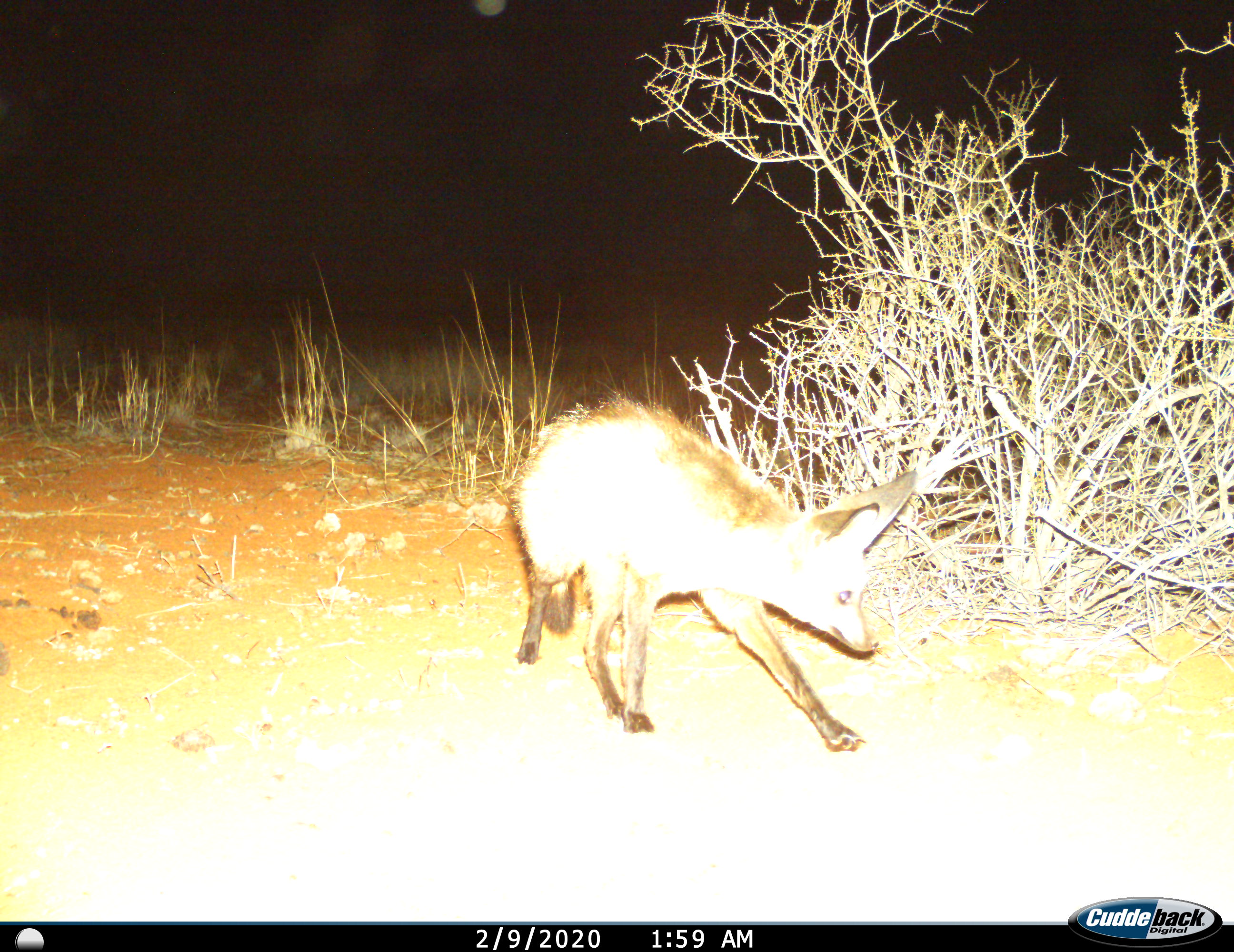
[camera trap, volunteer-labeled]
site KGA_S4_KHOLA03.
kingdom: Animalia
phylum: Chordata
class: Mammalia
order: Carnivora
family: Canidae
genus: Otocyon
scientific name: Otocyon megalotis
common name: bat-eared fox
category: foxbateared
Foxbateared (bat-eared fox) (Otocyon megalotis), count 1. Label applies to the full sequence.